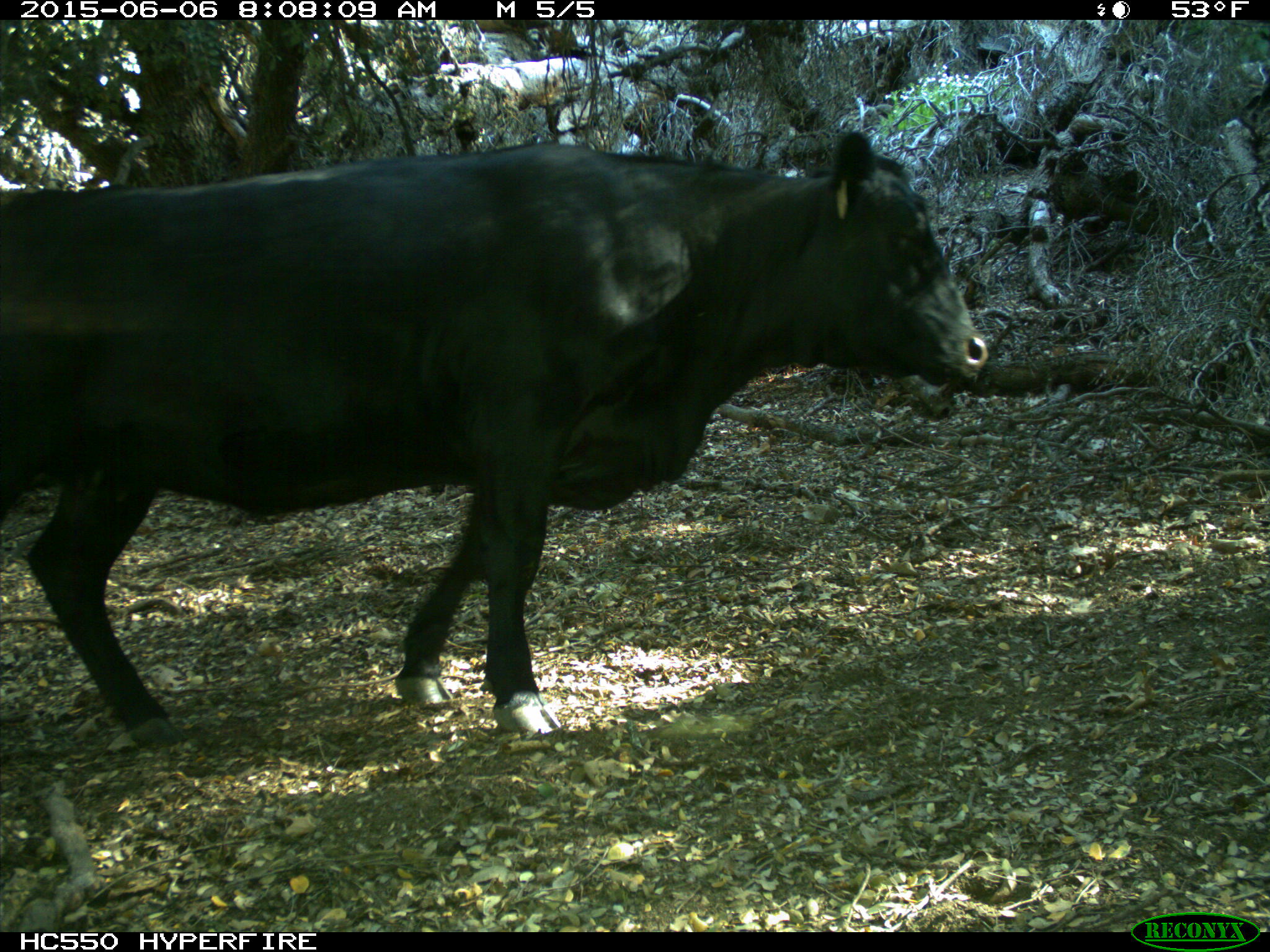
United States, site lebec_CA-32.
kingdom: Animalia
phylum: Chordata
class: Mammalia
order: Artiodactyla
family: Bovidae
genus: Bos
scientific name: Bos taurus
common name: domestic cow